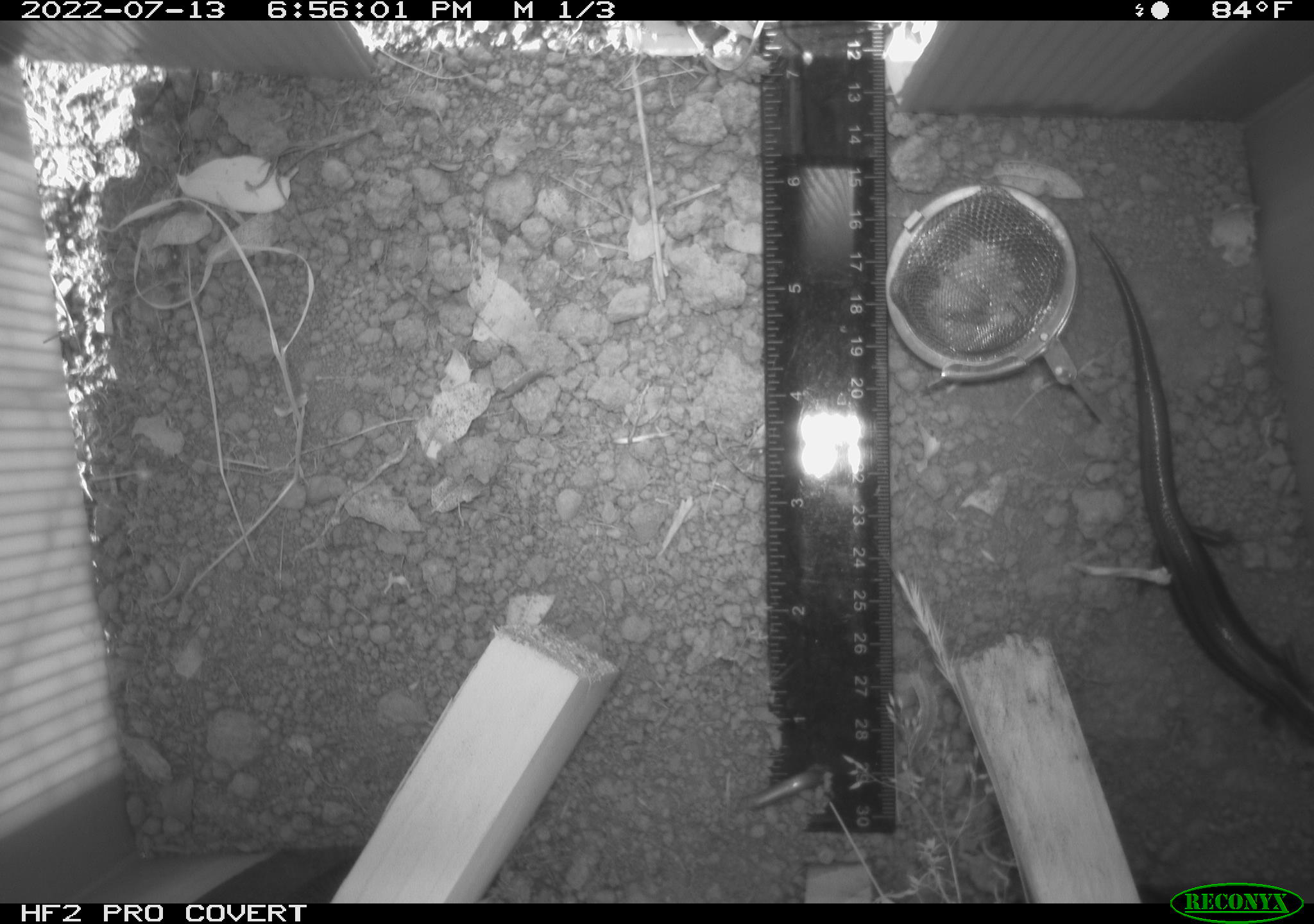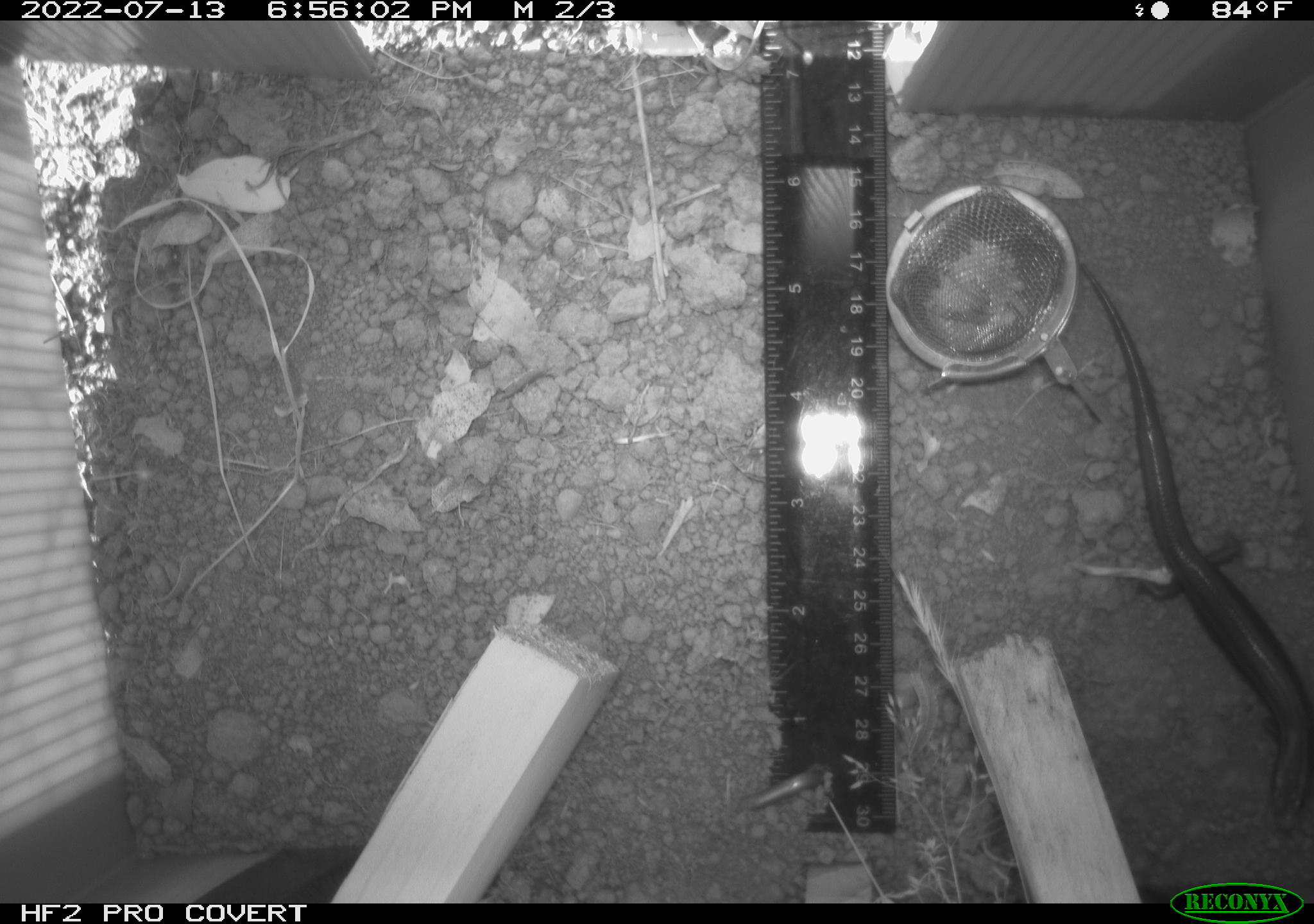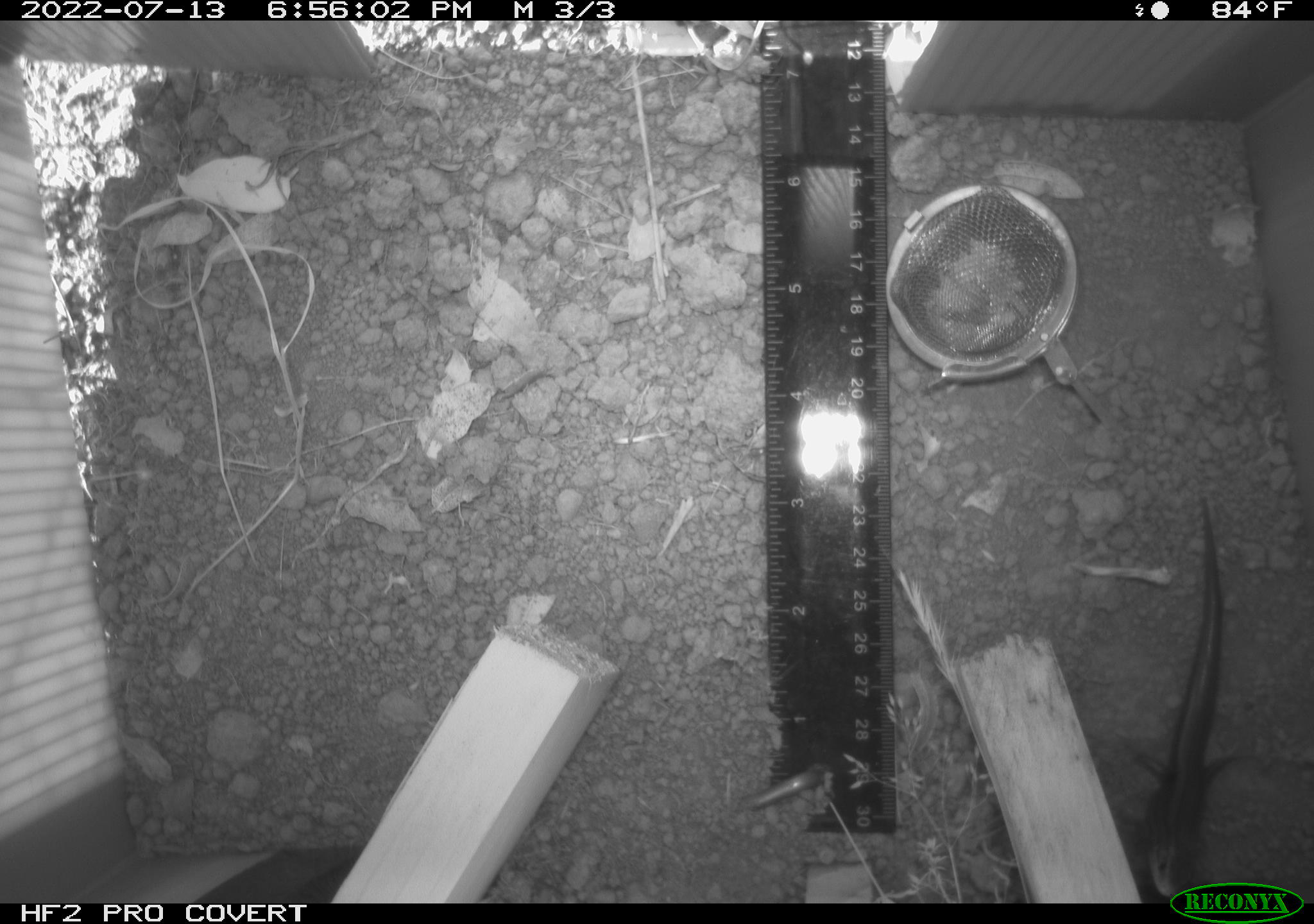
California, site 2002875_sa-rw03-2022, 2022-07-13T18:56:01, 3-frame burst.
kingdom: Animalia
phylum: Chordata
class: Reptilia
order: Squamata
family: Scincidae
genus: Plestiodon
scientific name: Plestiodon skiltonianus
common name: western skink